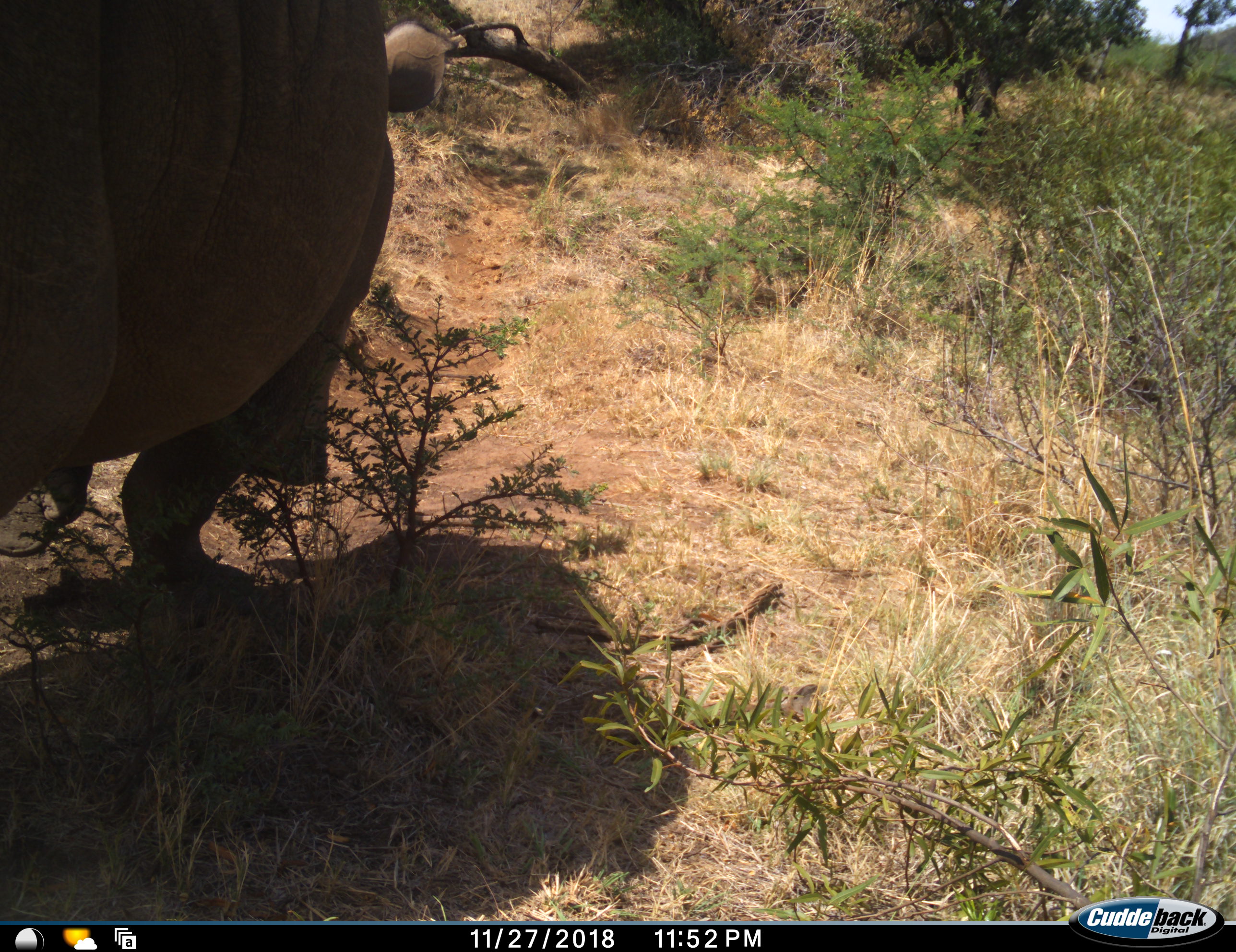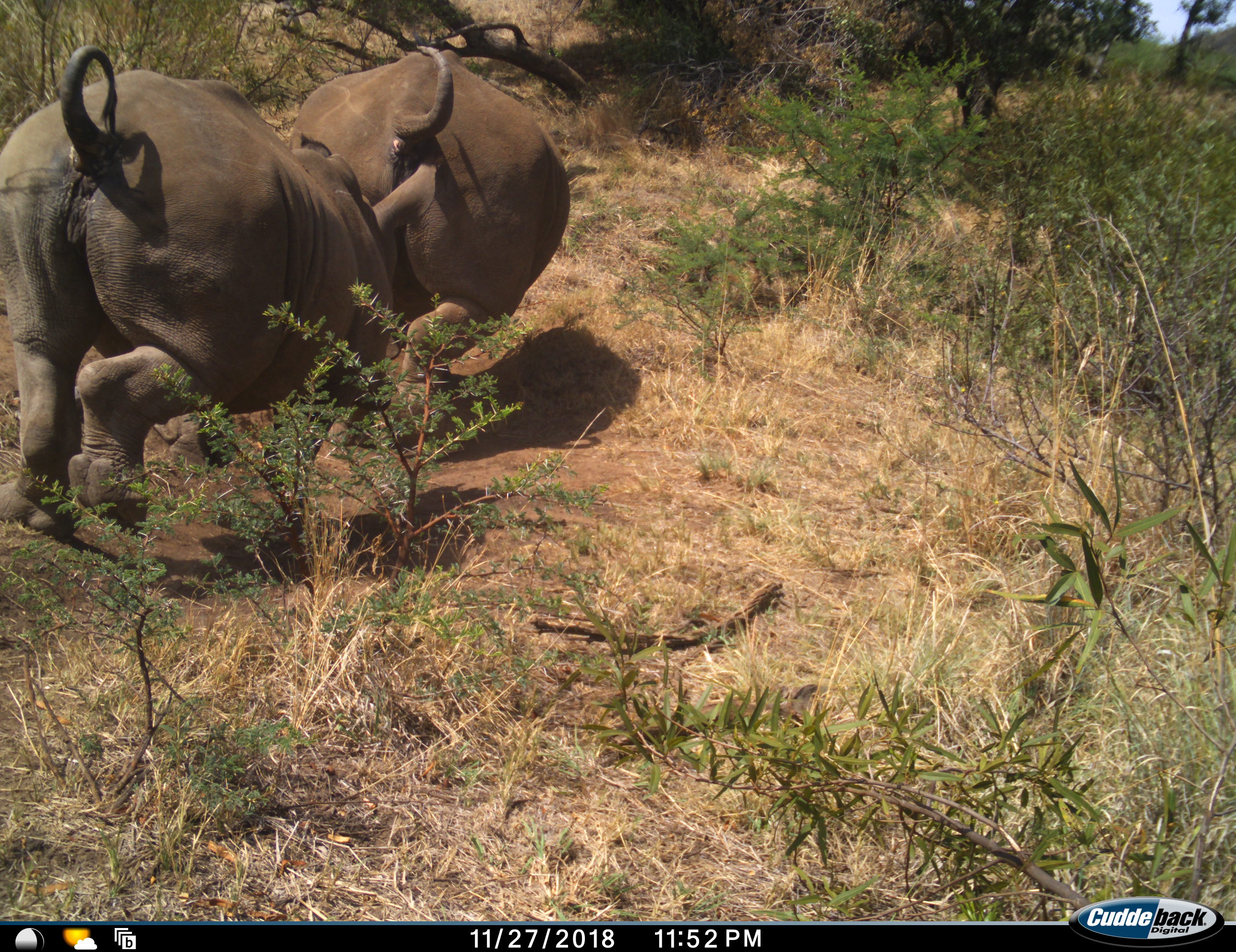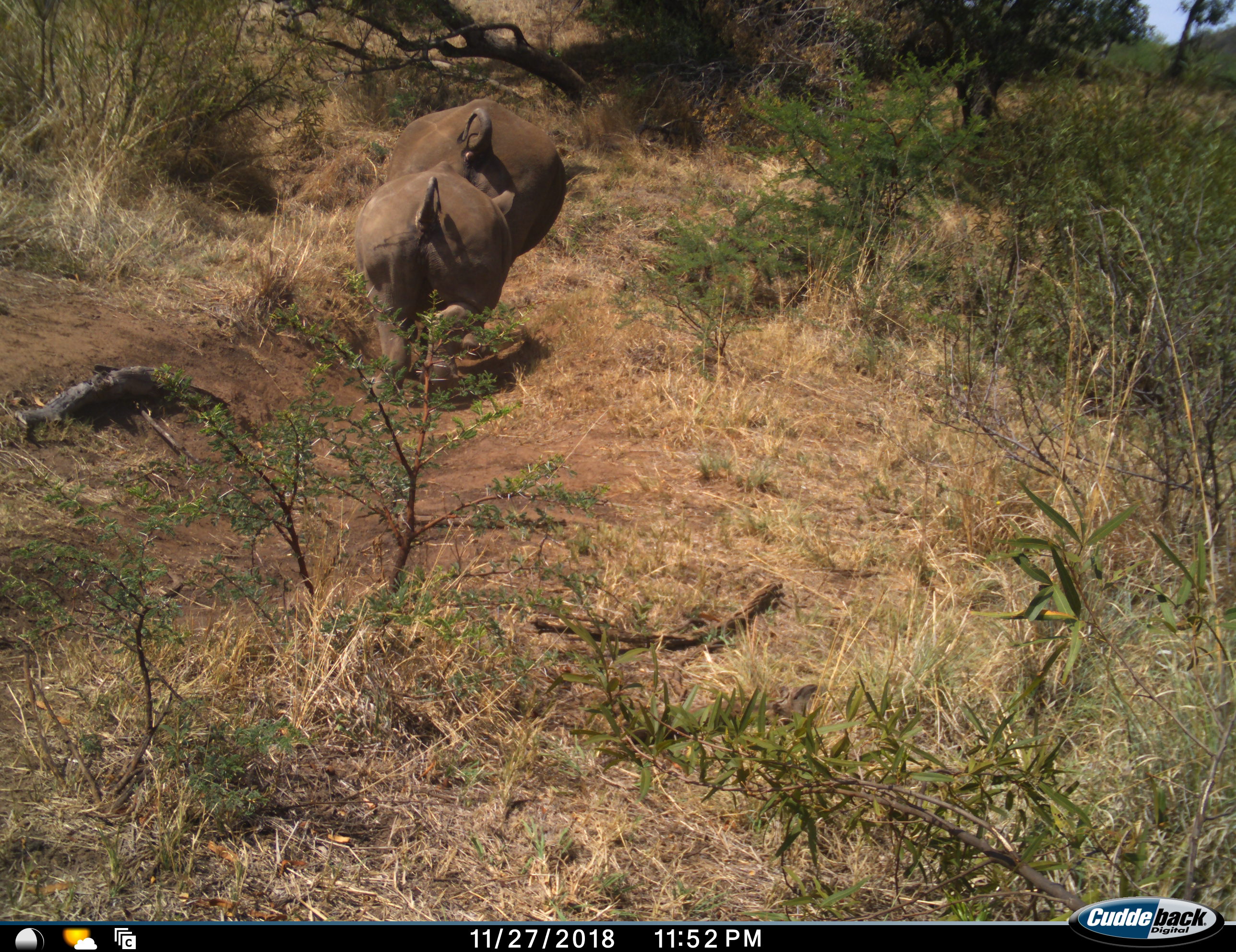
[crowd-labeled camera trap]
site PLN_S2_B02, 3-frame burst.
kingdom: Animalia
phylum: Chordata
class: Mammalia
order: Perissodactyla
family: Rhinocerotidae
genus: Ceratotherium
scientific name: Ceratotherium simum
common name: white rhinoceros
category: rhinoceroswhite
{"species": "rhinoceroswhite (white rhinoceros) (Ceratotherium simum)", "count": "2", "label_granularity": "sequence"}